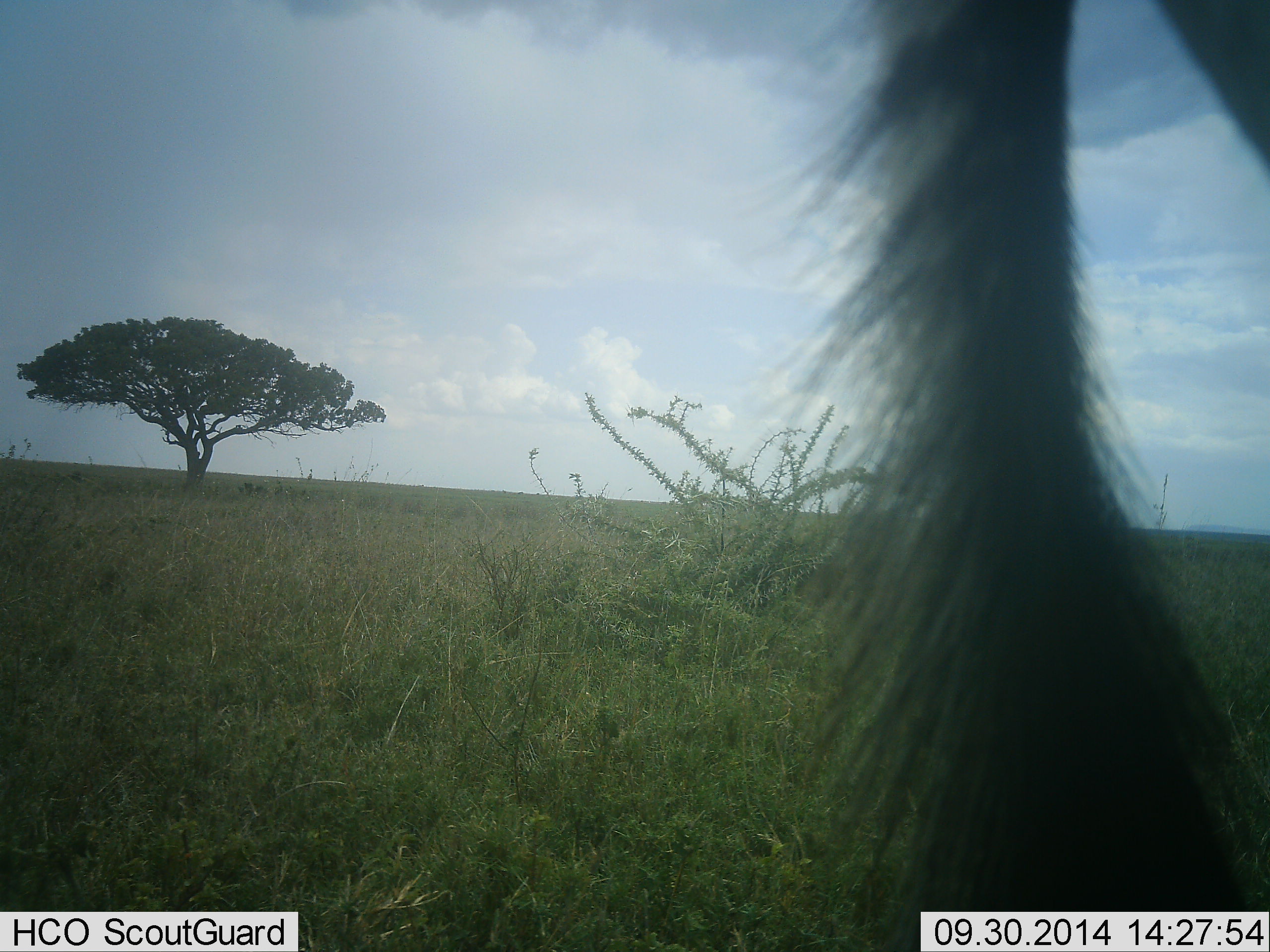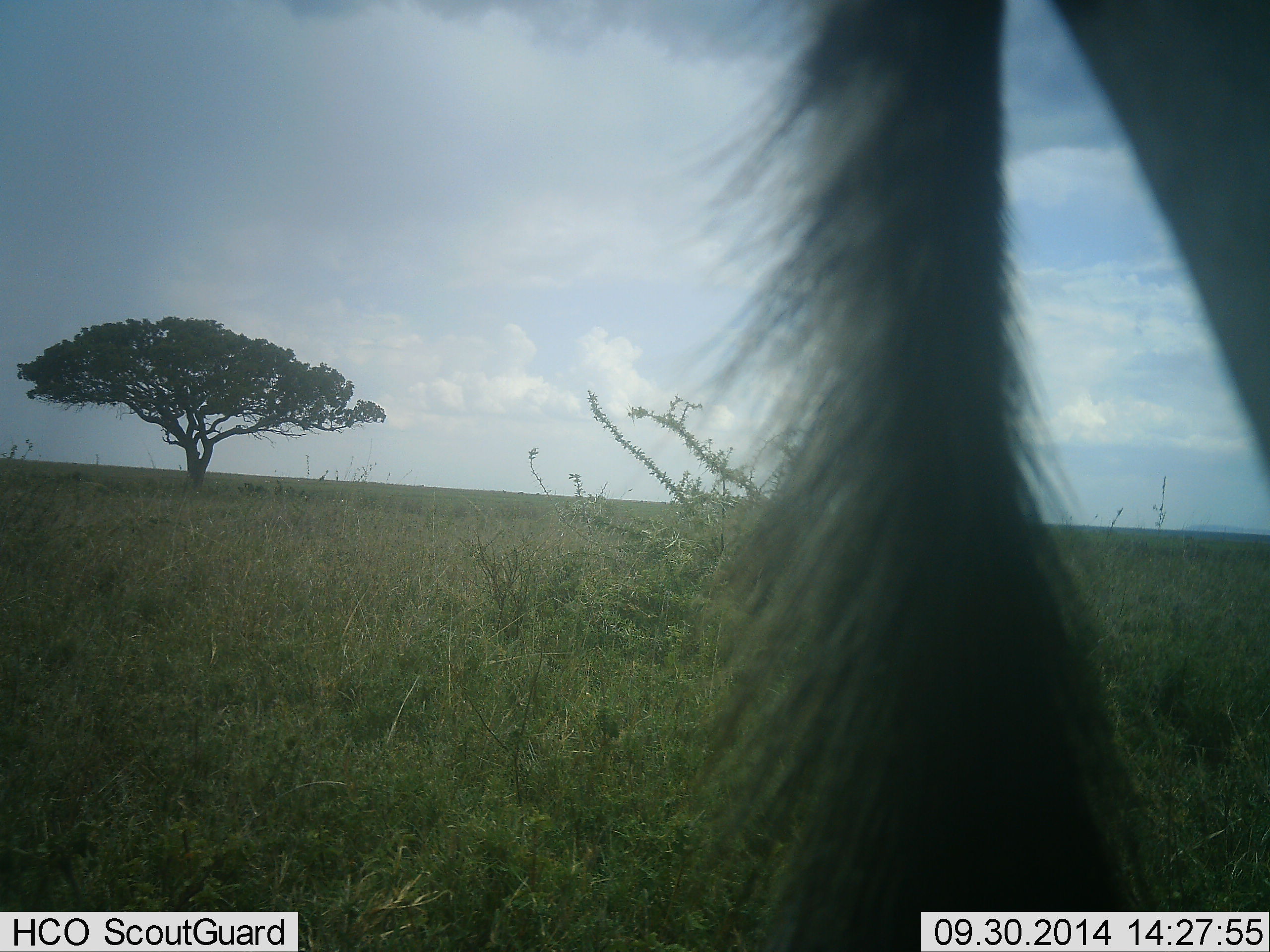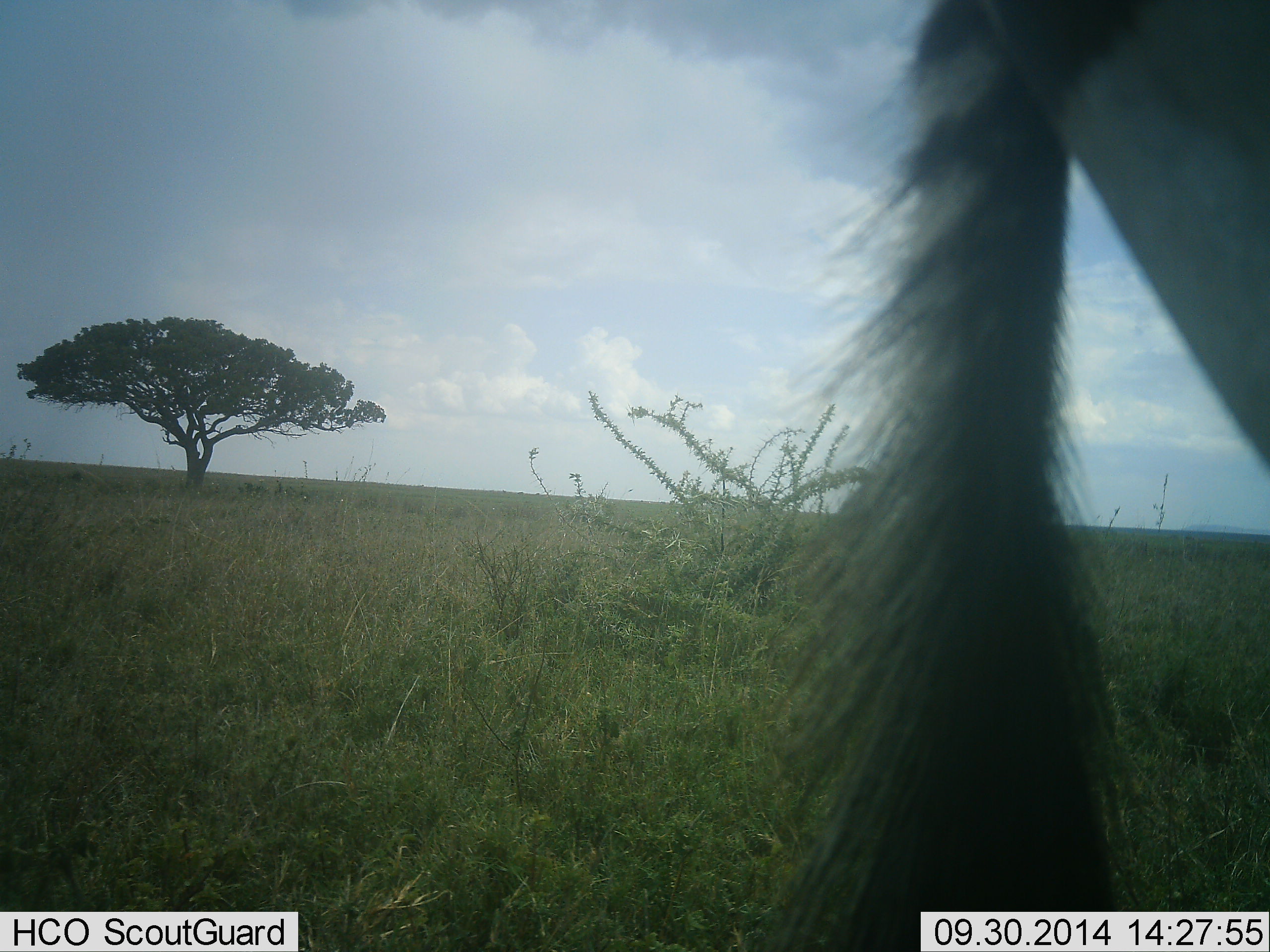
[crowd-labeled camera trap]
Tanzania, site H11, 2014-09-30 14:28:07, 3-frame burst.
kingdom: Animalia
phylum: Chordata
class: Mammalia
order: Perissodactyla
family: Equidae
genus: Equus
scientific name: Equus quagga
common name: plains zebra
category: zebra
Zebra (plains zebra) (Equus quagga), count 1. Behavior (volunteer vote fractions): standing 100%, resting 0%, moving 0%, interacting 0%. Young present (vote fraction): 0%. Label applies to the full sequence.